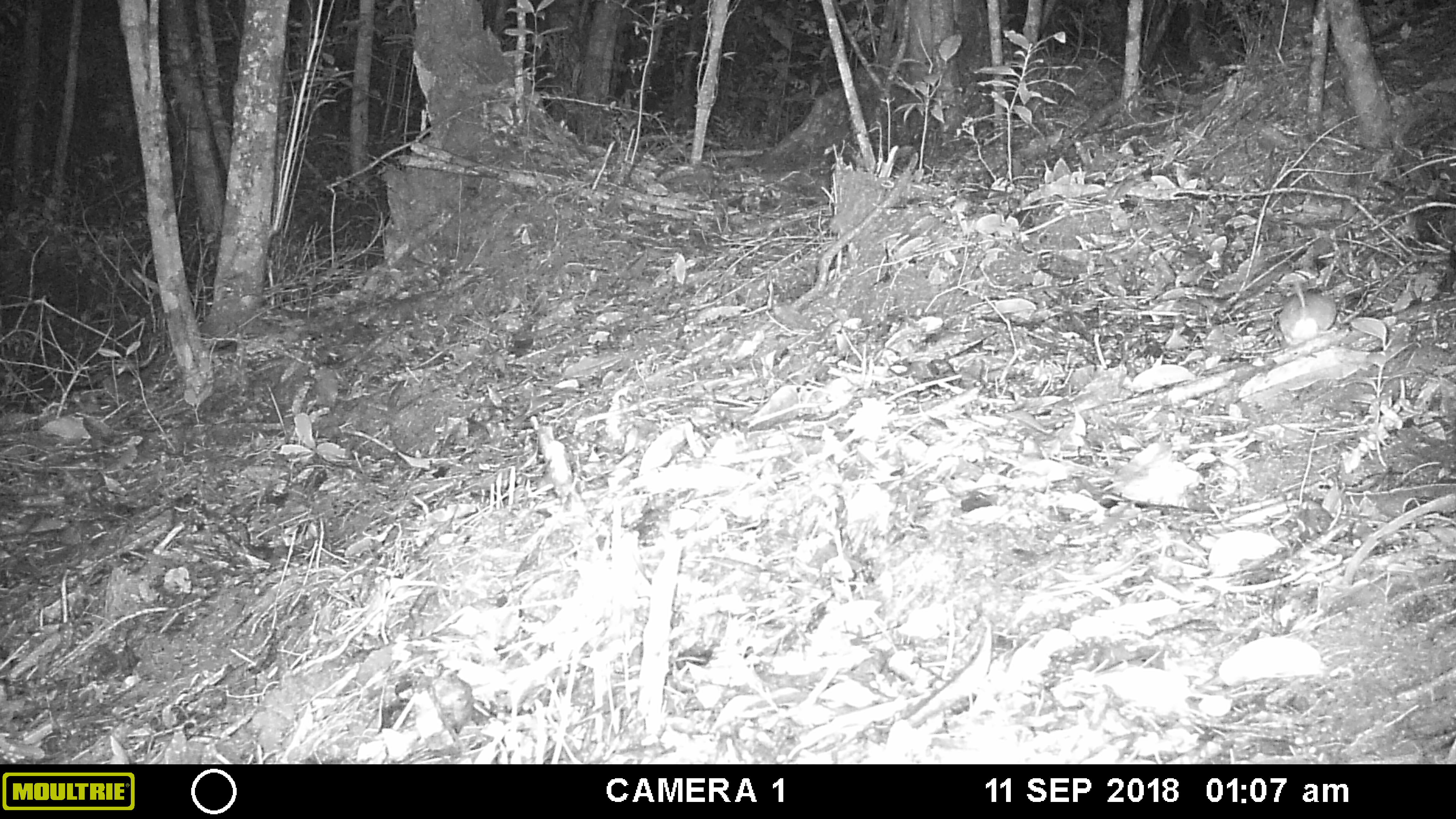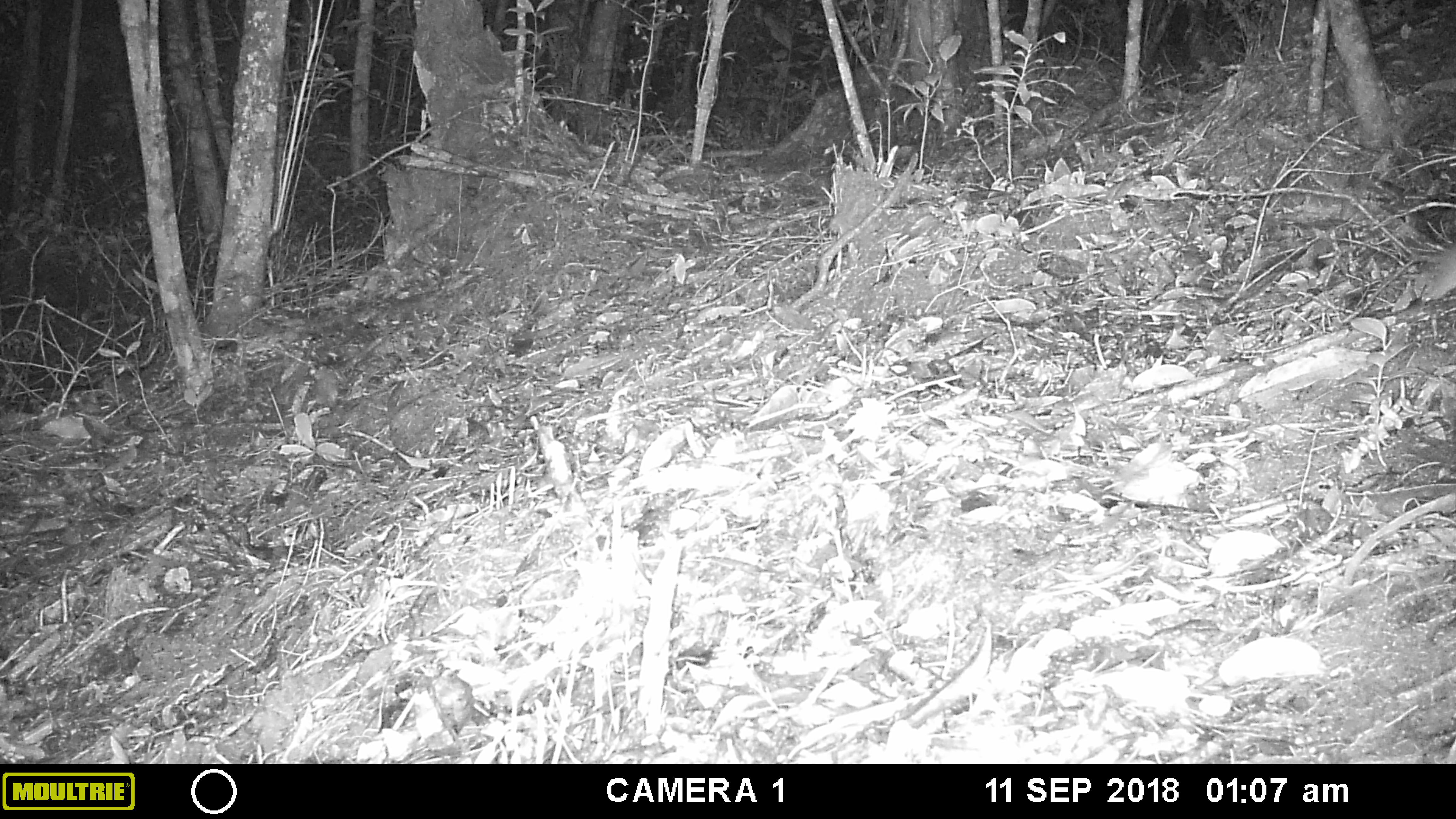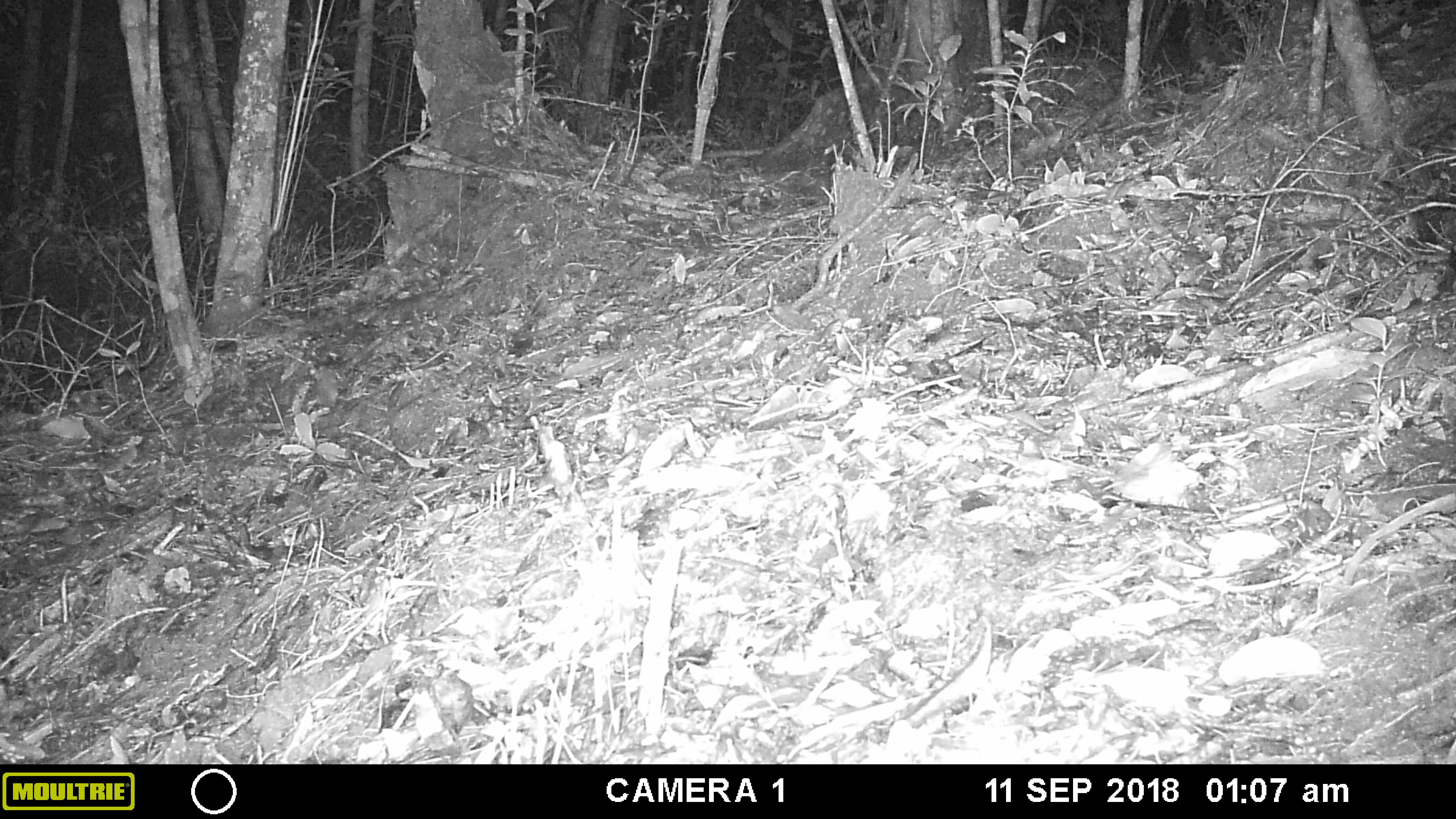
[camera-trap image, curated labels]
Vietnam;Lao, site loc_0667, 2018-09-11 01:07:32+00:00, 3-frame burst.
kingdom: Animalia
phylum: Chordata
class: Mammalia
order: Rodentia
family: Muridae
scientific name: Muridae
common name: old-world mice and rats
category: unidentified murid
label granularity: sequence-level